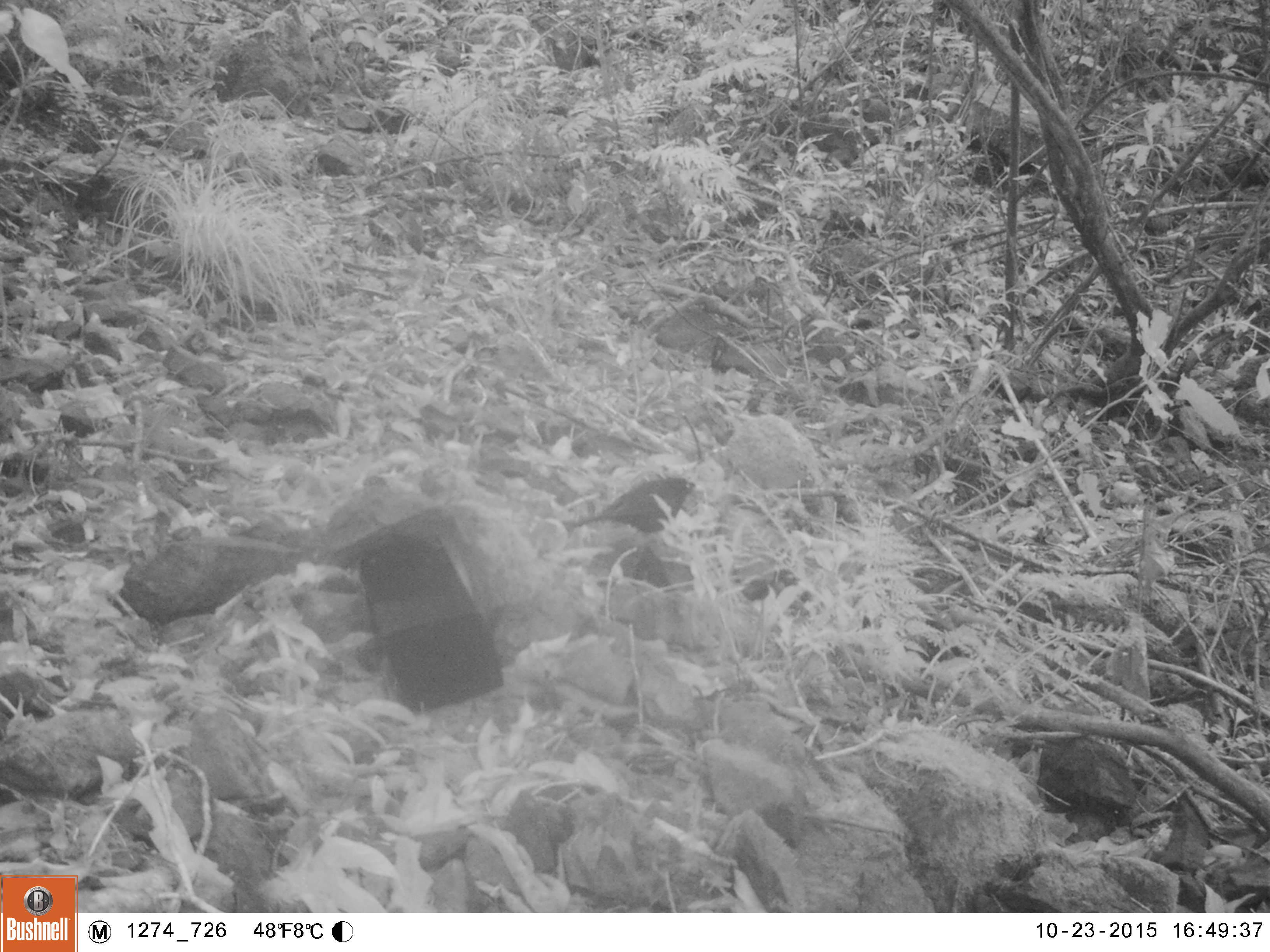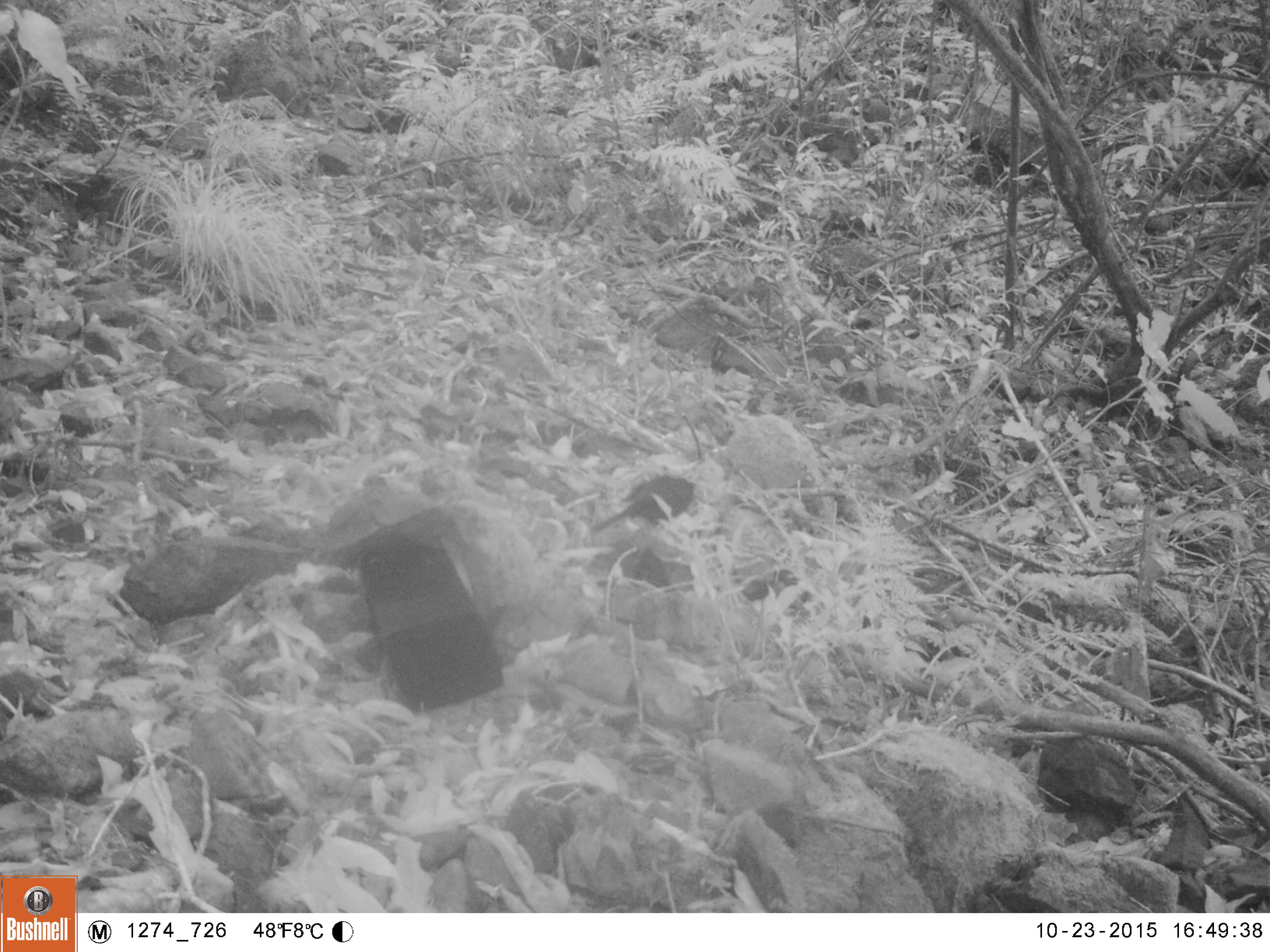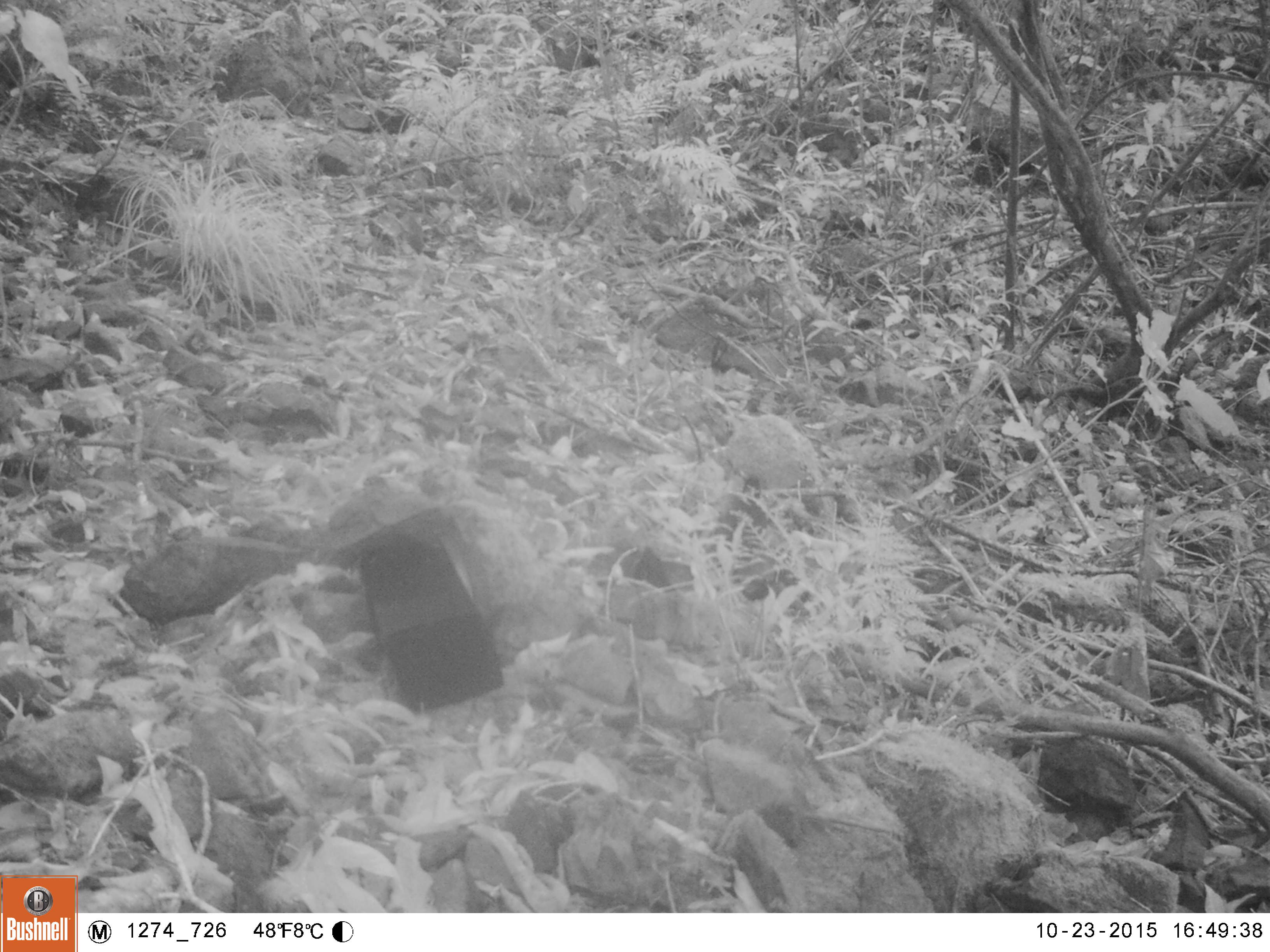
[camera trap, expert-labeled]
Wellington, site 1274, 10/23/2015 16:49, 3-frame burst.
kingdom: Animalia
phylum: Chordata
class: Aves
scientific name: Aves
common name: bird